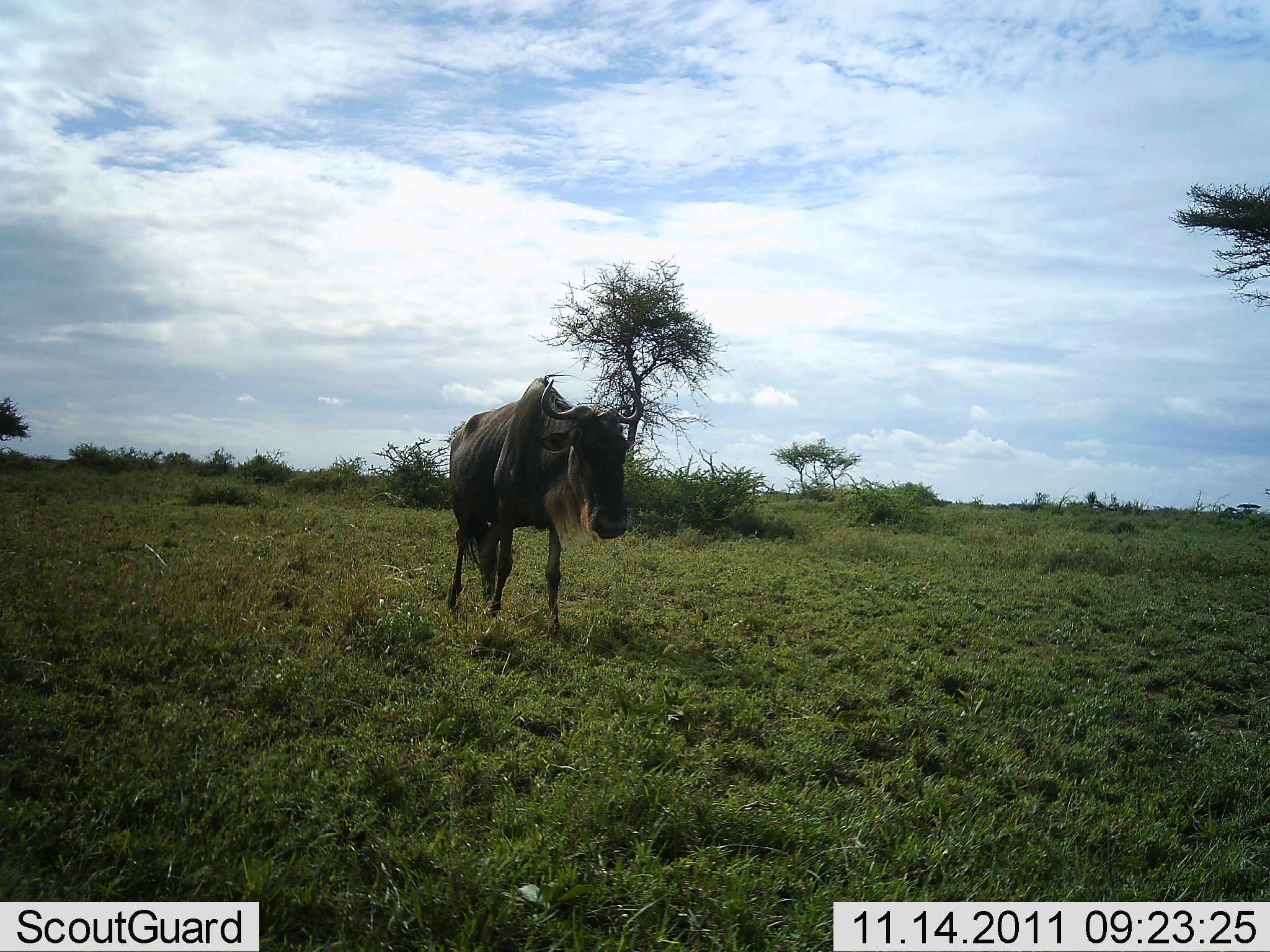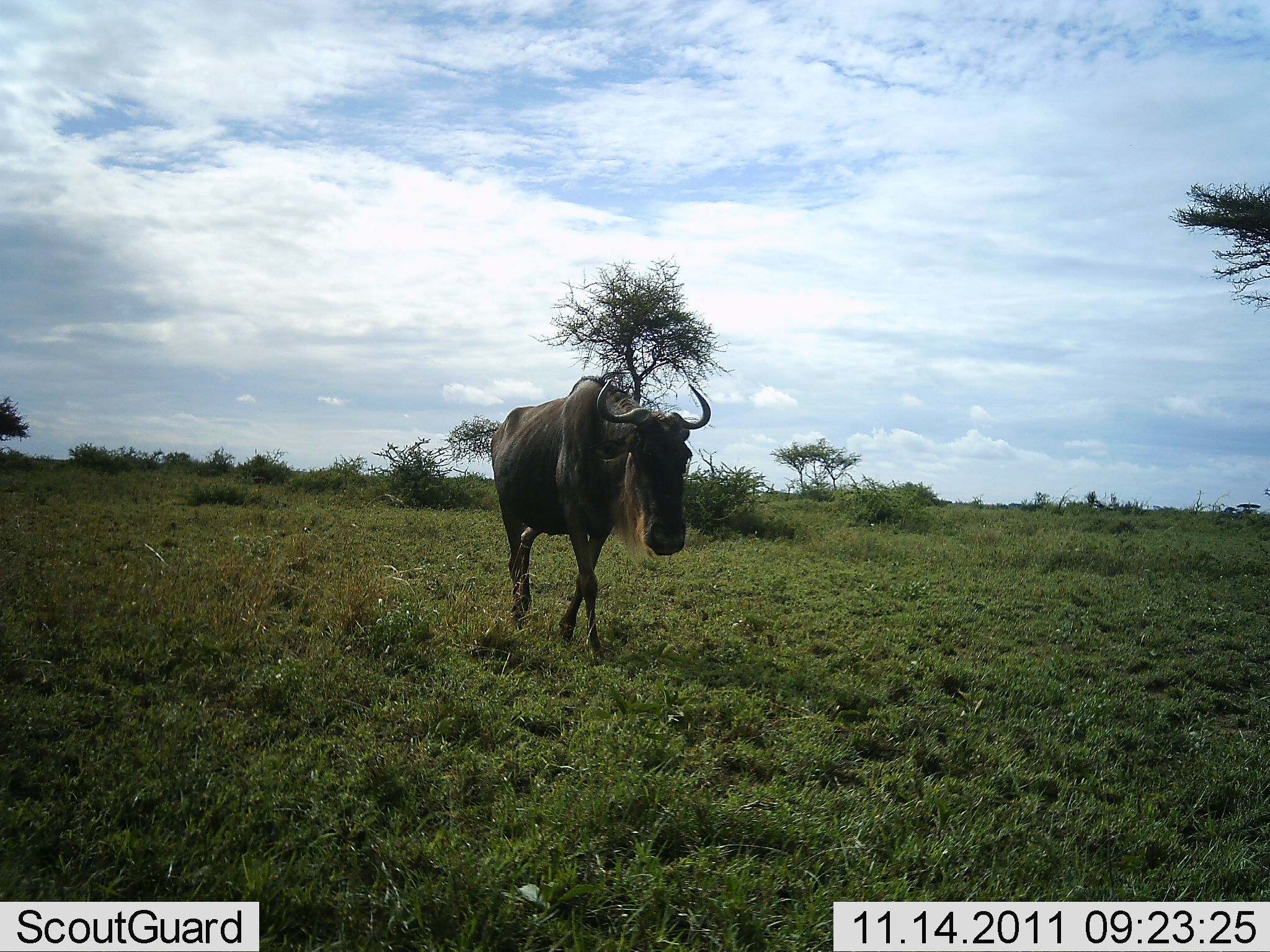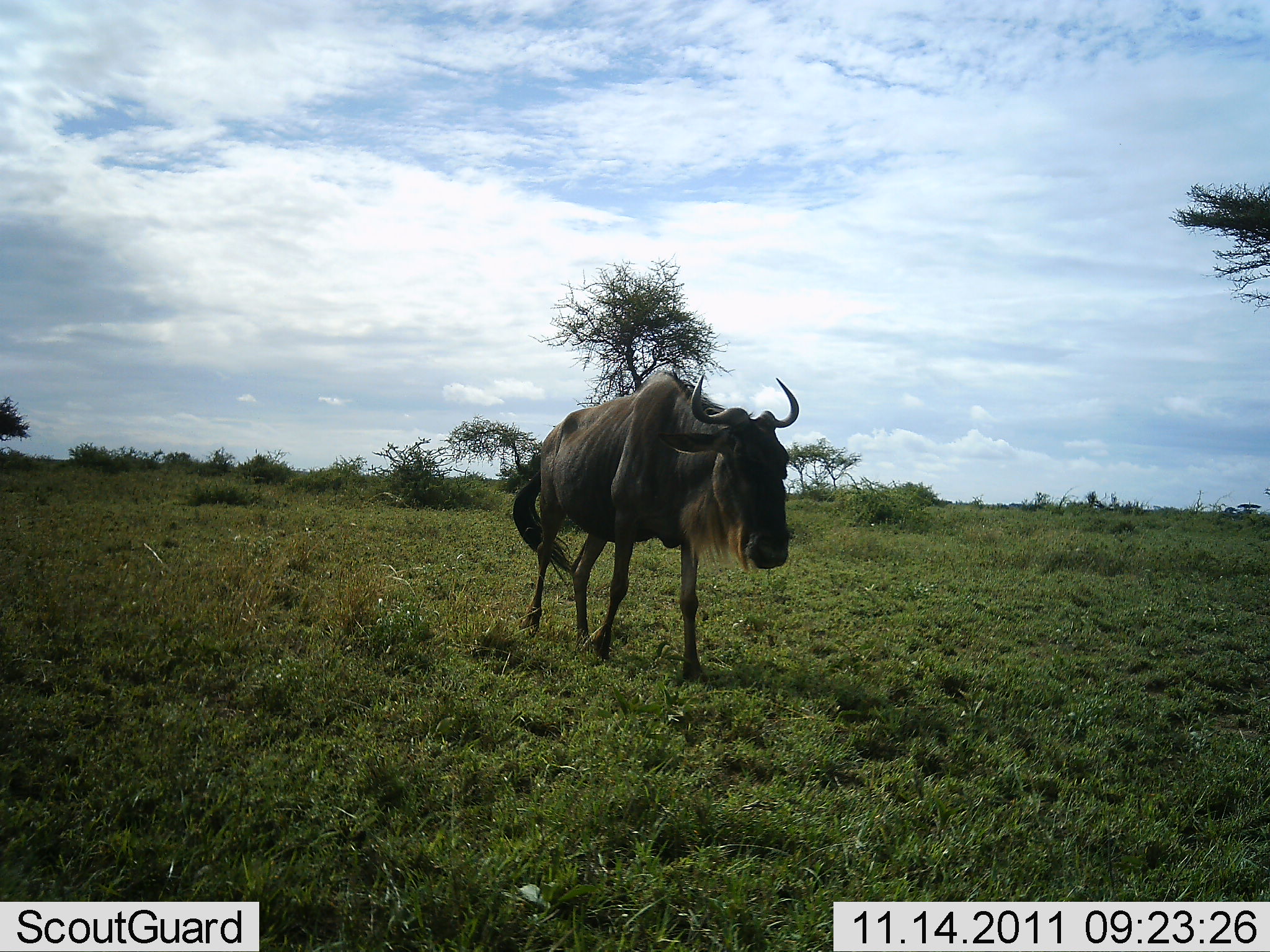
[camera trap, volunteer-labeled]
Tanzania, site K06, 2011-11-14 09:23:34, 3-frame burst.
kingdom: Animalia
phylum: Chordata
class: Mammalia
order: Artiodactyla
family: Bovidae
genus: Connochaetes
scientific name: Connochaetes taurinus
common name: blue wildebeest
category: wildebeest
Wildebeest (blue wildebeest) (Connochaetes taurinus), count 1. Behavior (volunteer vote fractions): standing 8%, resting 0%, moving 92%, interacting 0%. Young present (vote fraction): 0%. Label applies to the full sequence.